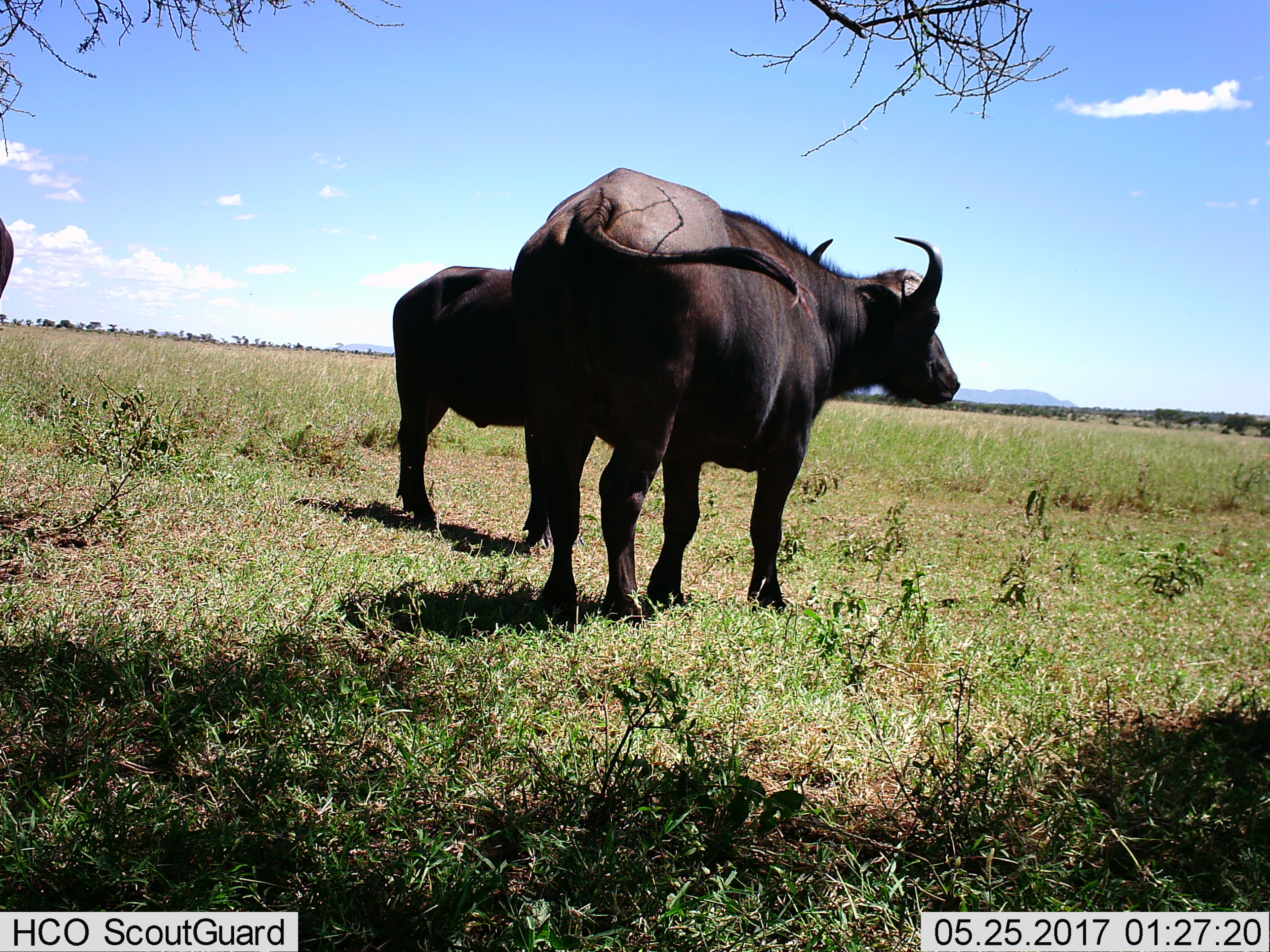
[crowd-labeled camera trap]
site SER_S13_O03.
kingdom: Animalia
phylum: Chordata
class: Mammalia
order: Artiodactyla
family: Bovidae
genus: Syncerus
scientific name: Syncerus caffer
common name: african buffalo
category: buffalo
Buffalo (african buffalo) (Syncerus caffer), count 3. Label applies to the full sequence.